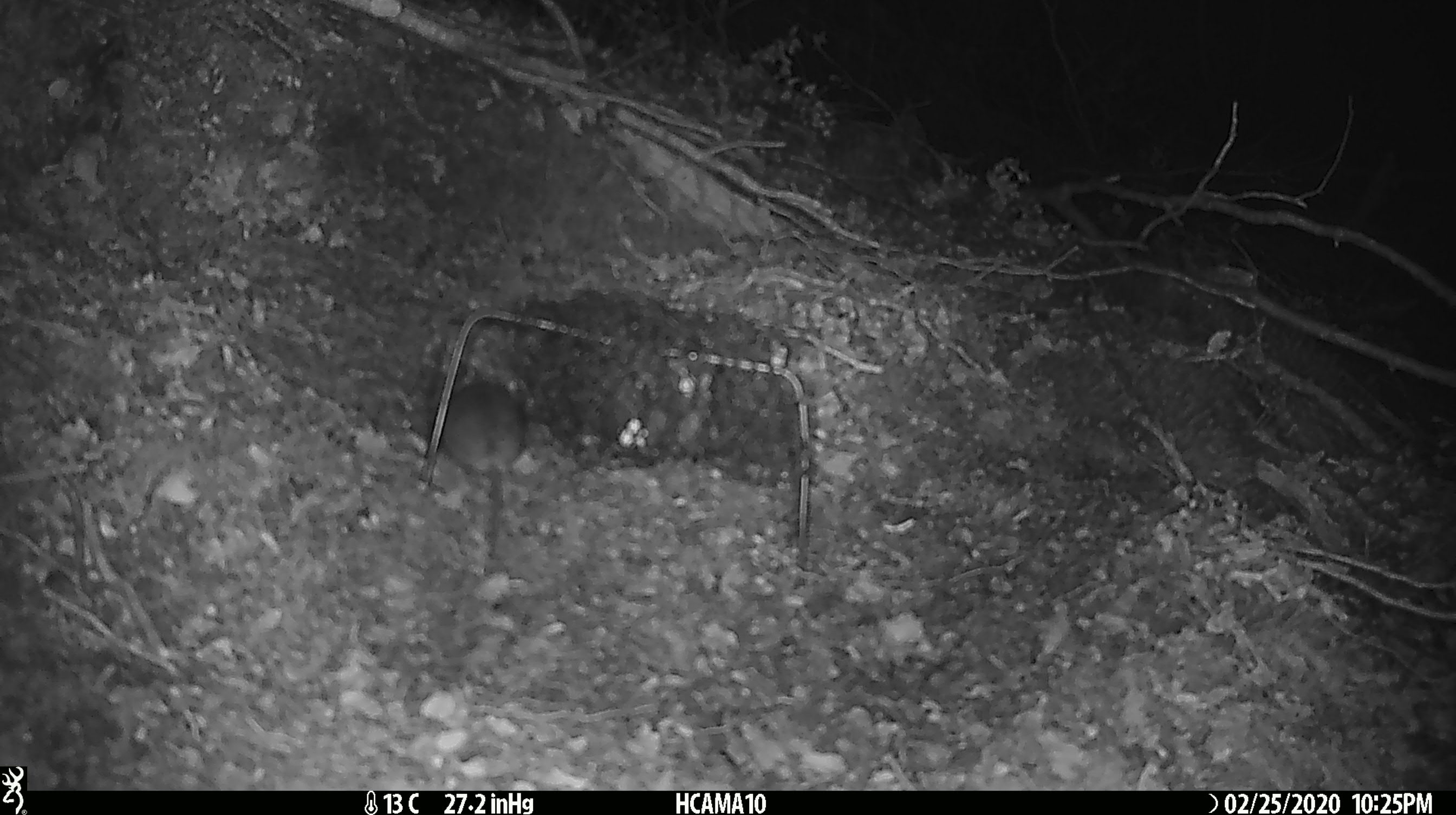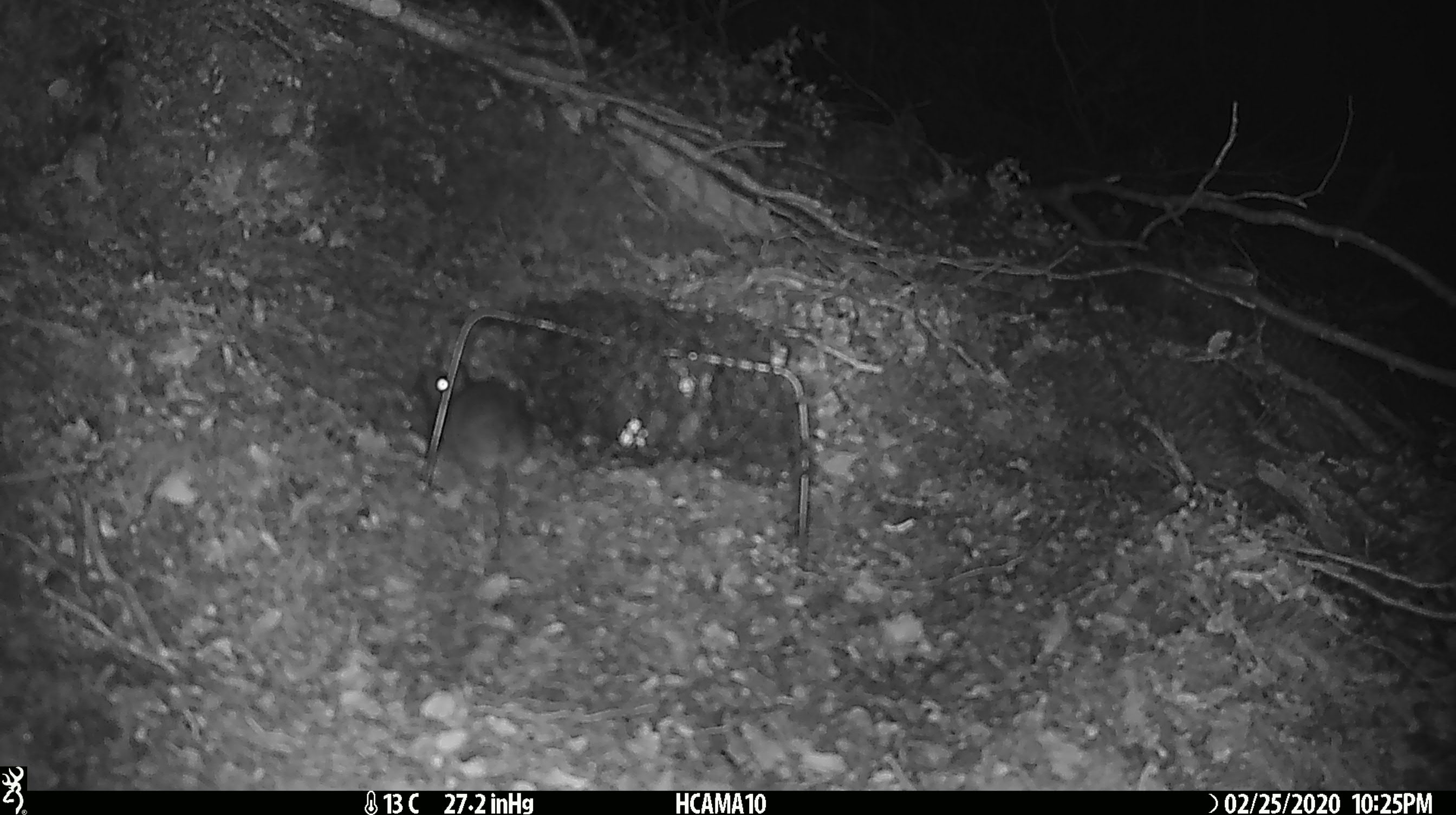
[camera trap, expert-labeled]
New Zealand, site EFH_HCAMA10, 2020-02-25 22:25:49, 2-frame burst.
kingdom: Animalia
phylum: Chordata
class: Mammalia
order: Rodentia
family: Muridae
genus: Mus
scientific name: Mus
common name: mouse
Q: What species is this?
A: Mouse (Mus).